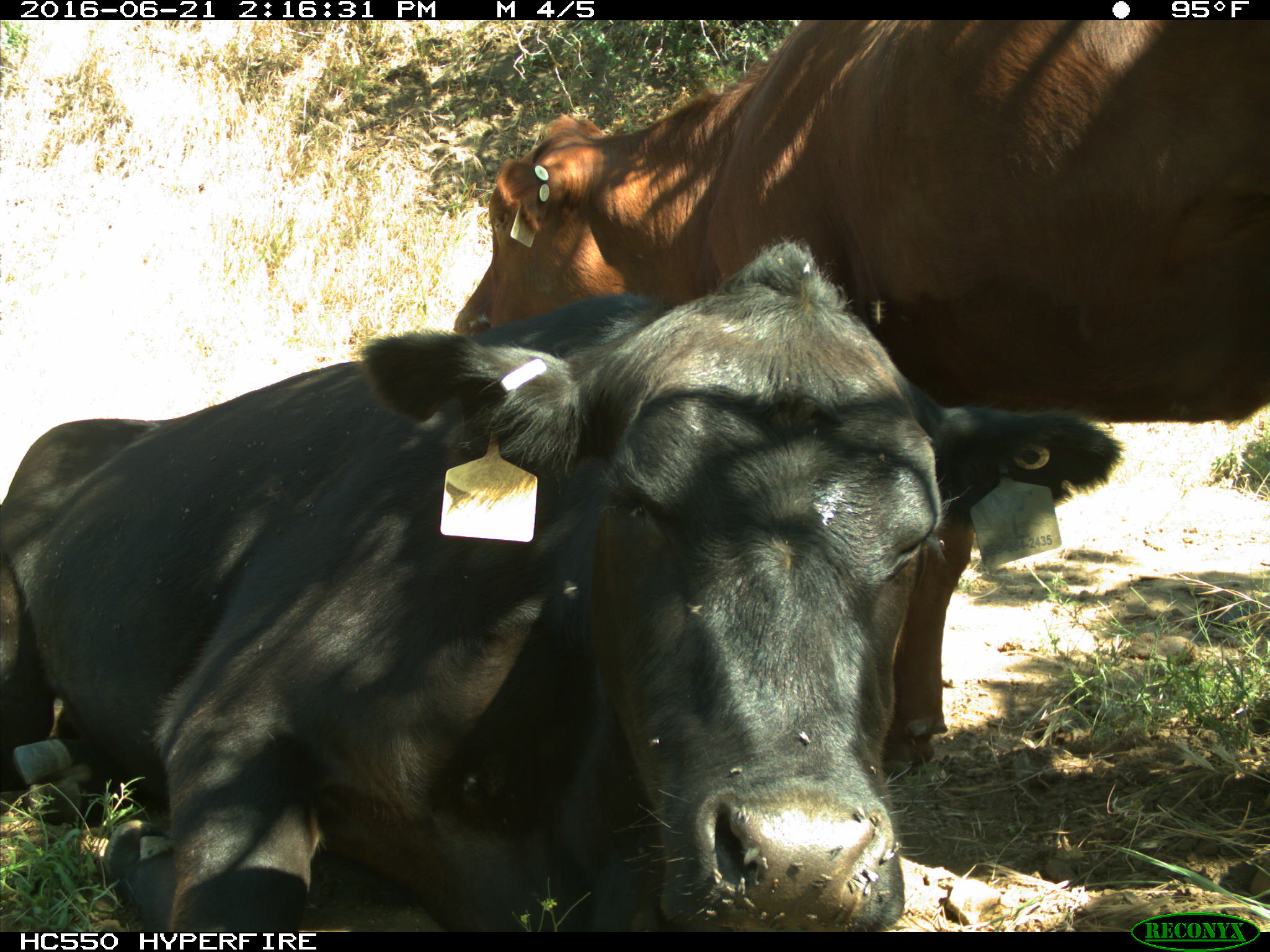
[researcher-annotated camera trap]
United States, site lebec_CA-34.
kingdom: Animalia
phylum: Chordata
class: Mammalia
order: Artiodactyla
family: Bovidae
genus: Bos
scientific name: Bos taurus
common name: domestic cow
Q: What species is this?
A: Bos taurus (domestic cow).